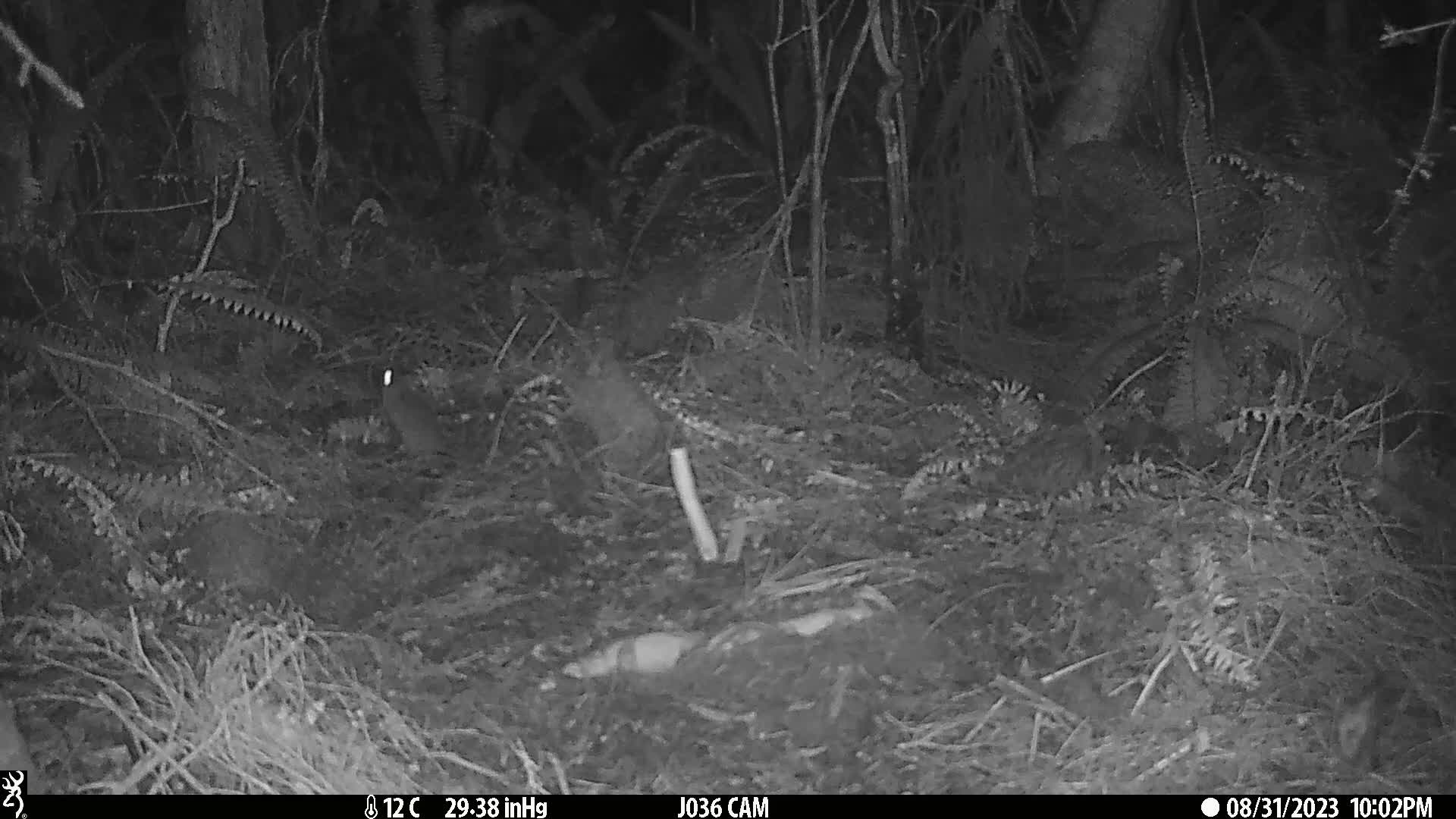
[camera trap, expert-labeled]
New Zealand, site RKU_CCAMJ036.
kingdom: Animalia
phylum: Chordata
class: Mammalia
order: Rodentia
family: Muridae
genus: Rattus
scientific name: Rattus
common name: rat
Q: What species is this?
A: Rat (Rattus).